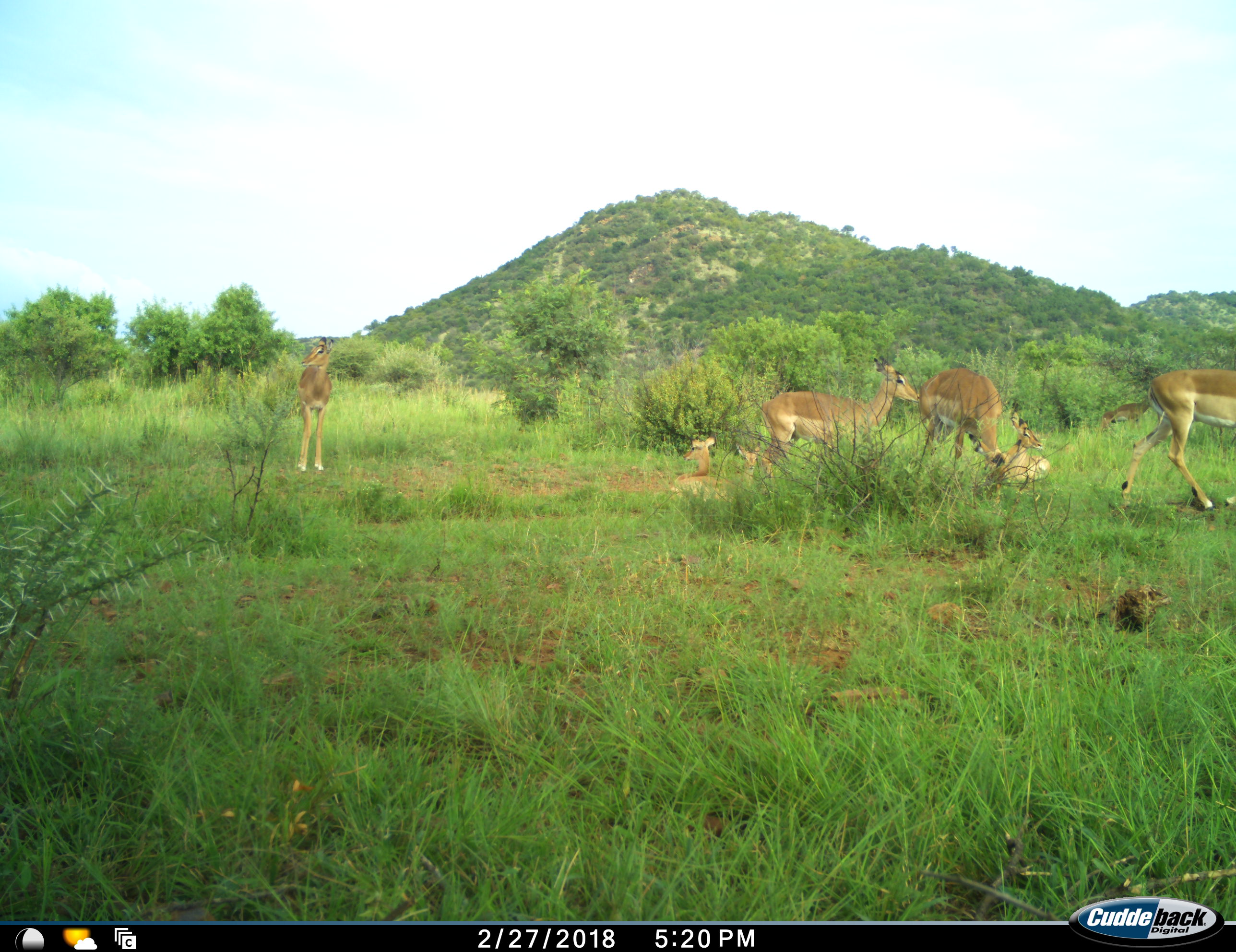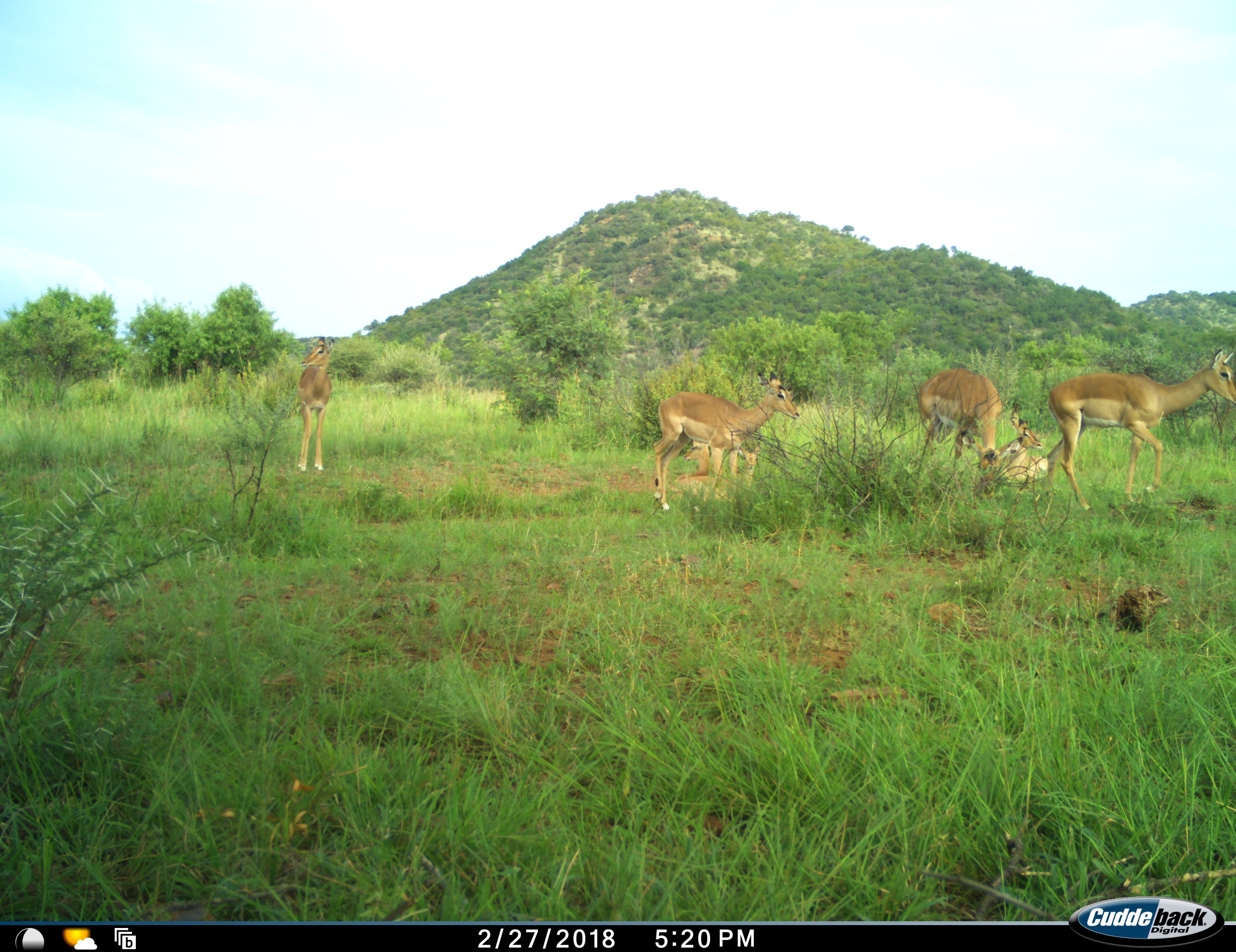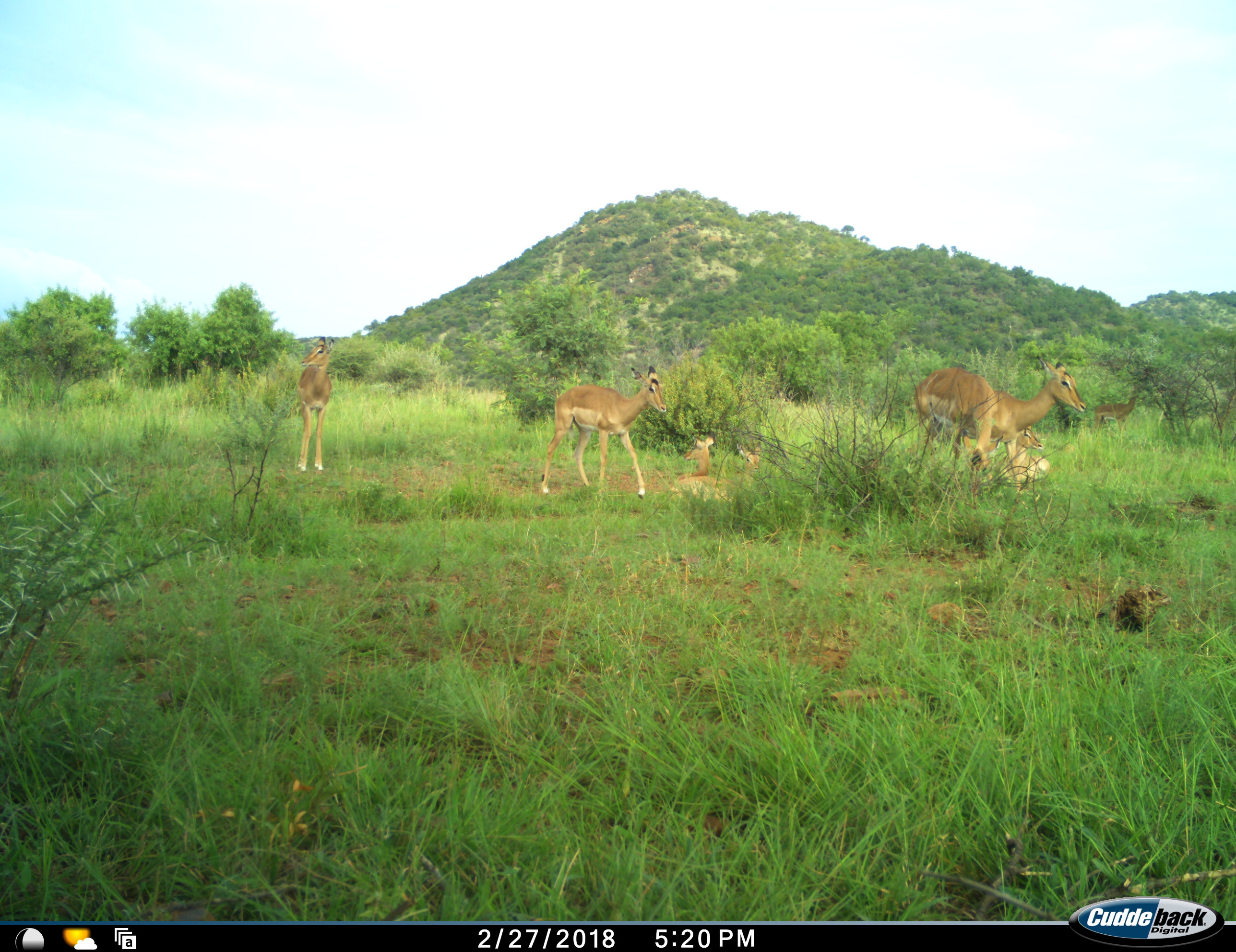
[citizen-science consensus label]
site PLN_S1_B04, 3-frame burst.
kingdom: Animalia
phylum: Chordata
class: Mammalia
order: Artiodactyla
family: Bovidae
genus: Aepyceros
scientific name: Aepyceros melampus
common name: impala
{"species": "impala (Aepyceros melampus)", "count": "8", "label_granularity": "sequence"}